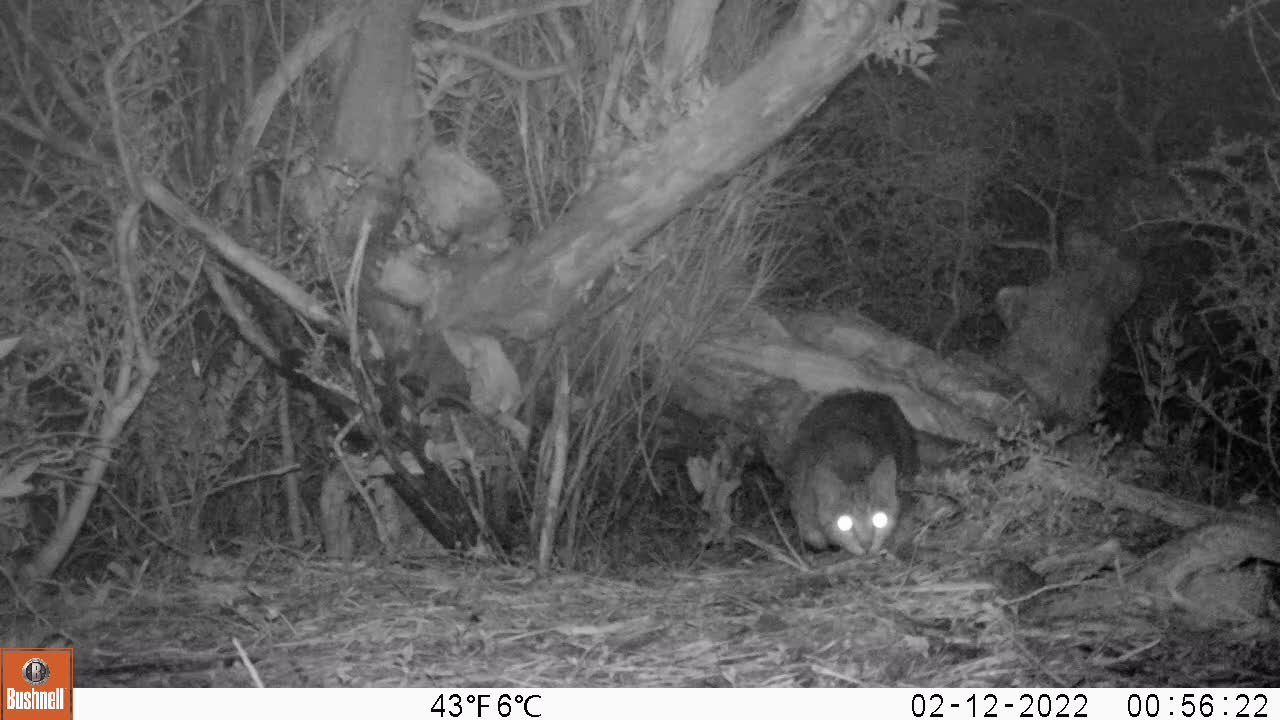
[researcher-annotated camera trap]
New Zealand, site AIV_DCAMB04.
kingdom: Animalia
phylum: Chordata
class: Mammalia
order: Carnivora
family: Felidae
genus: Felis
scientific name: Felis catus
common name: domestic cat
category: cat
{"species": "cat (domestic cat) (Felis catus)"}